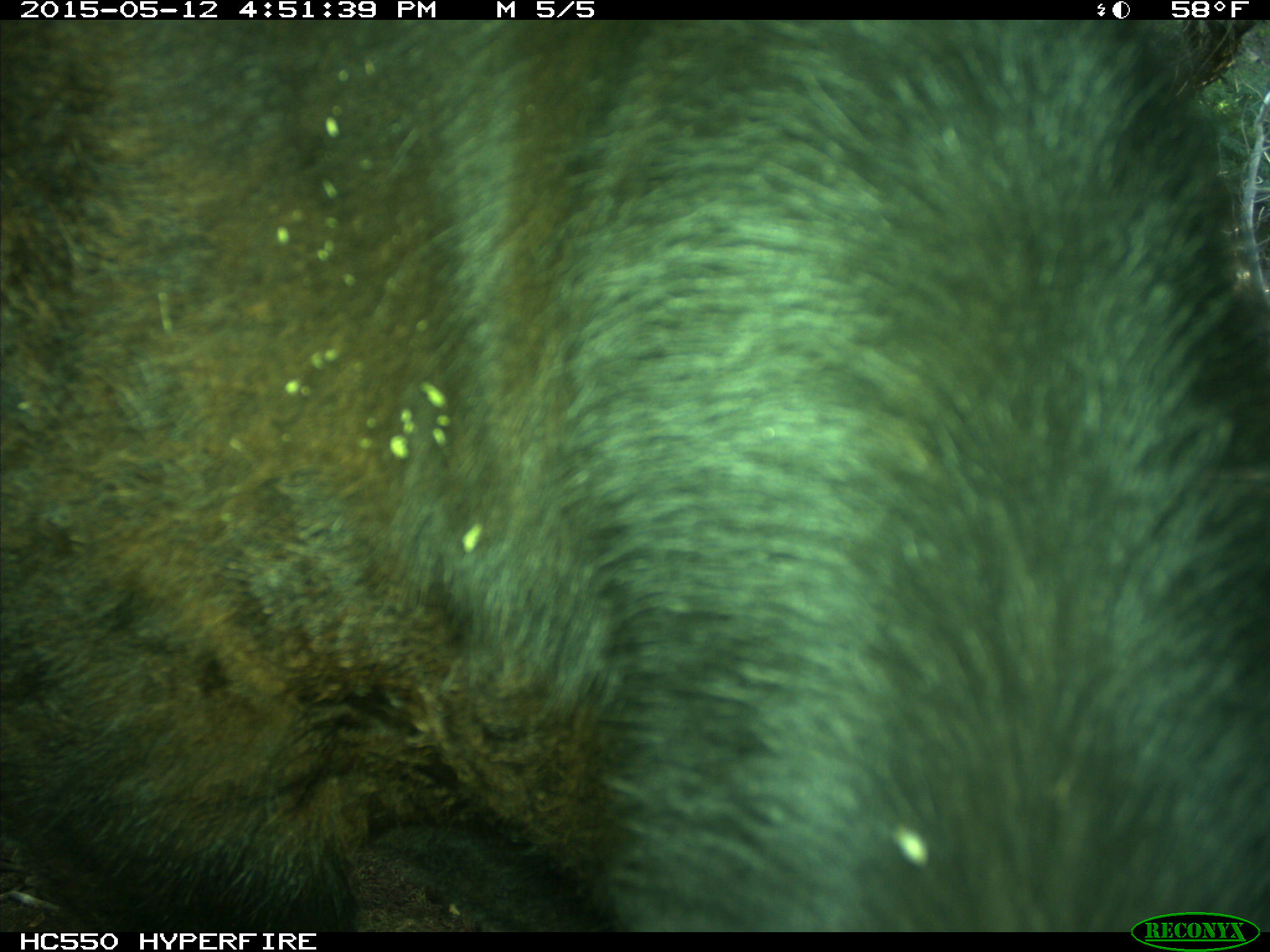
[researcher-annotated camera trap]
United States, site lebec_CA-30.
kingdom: Animalia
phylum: Chordata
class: Mammalia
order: Artiodactyla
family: Bovidae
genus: Bos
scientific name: Bos taurus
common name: domestic cow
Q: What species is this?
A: Bos taurus (domestic cow).